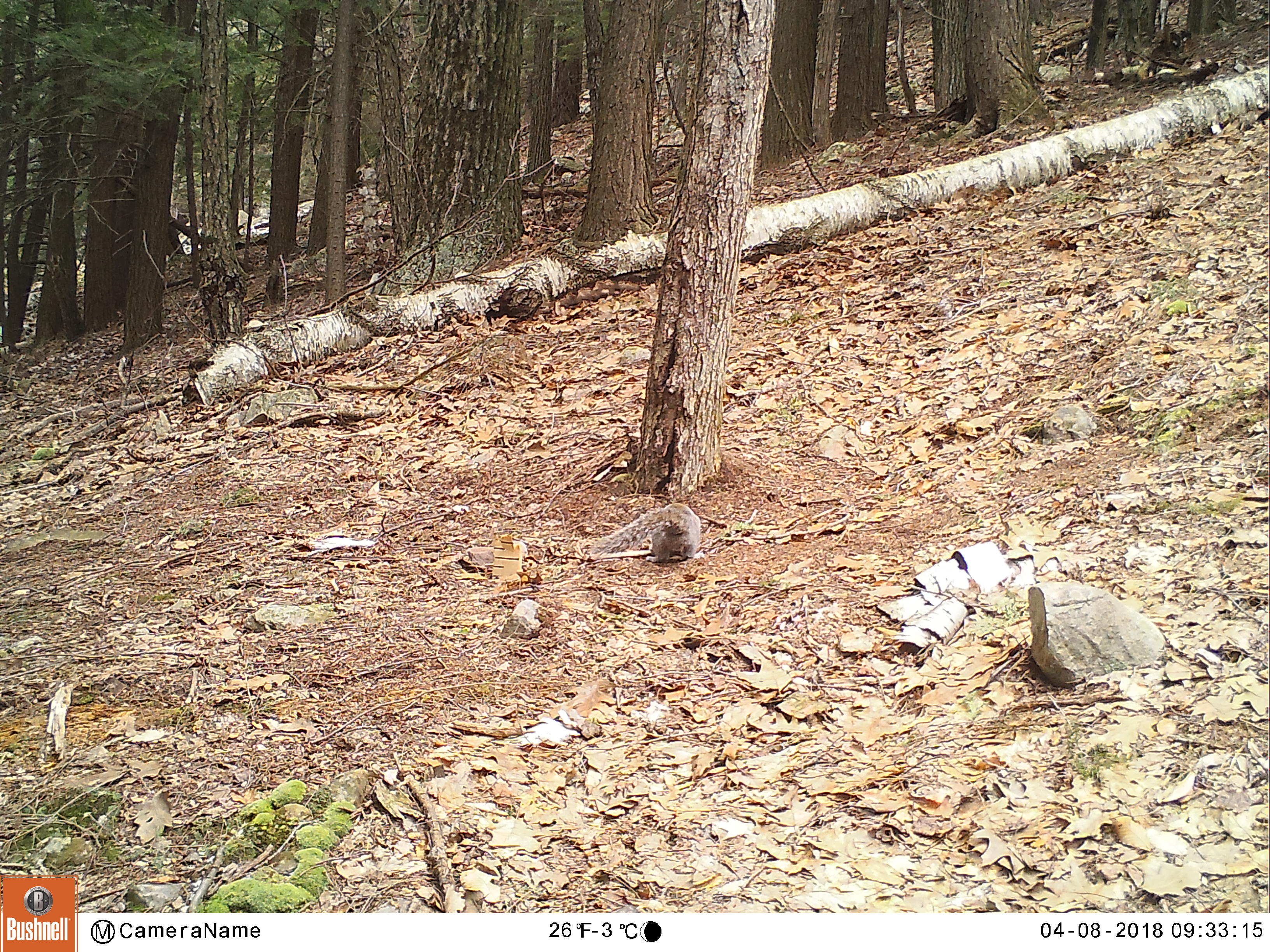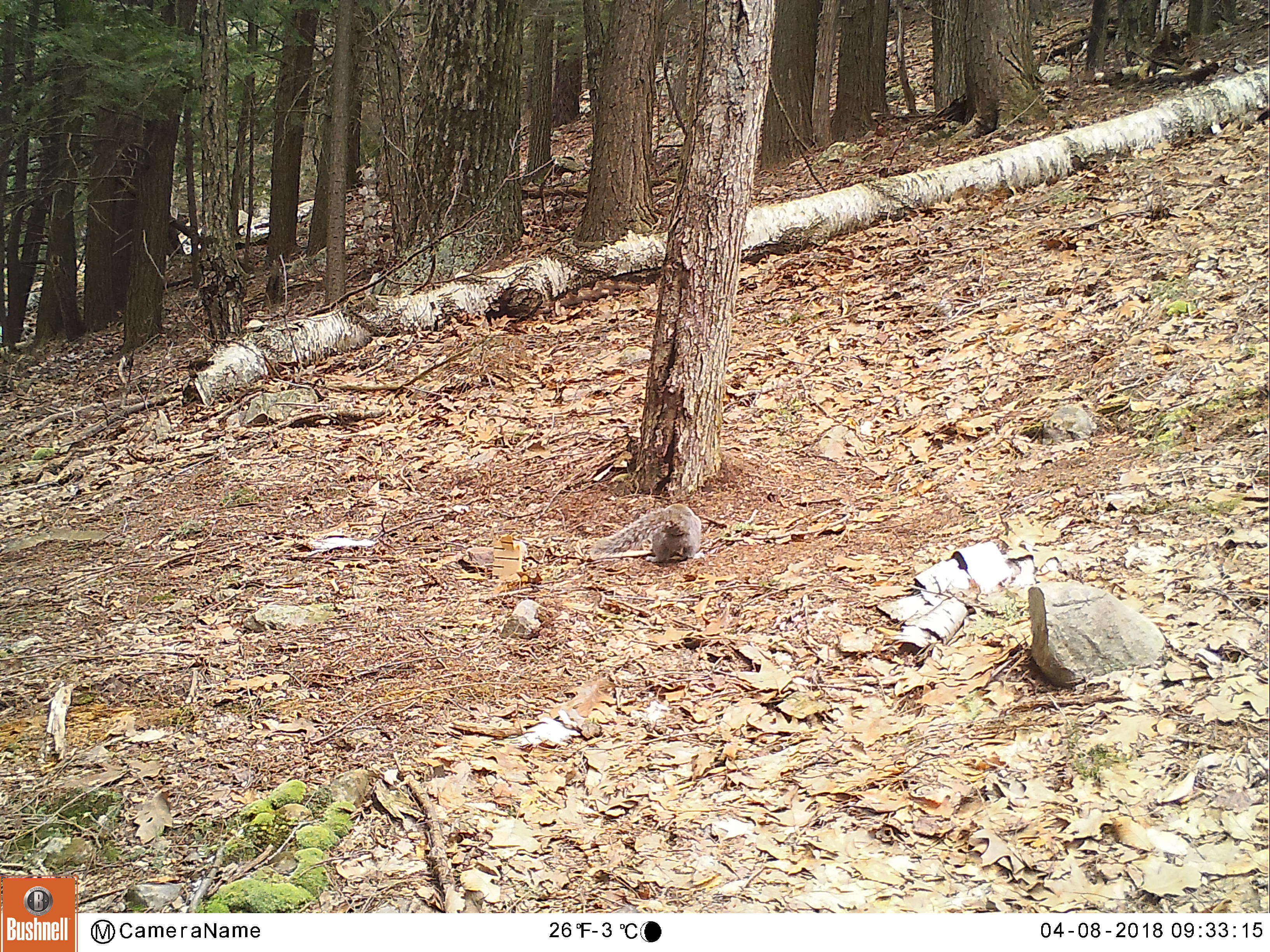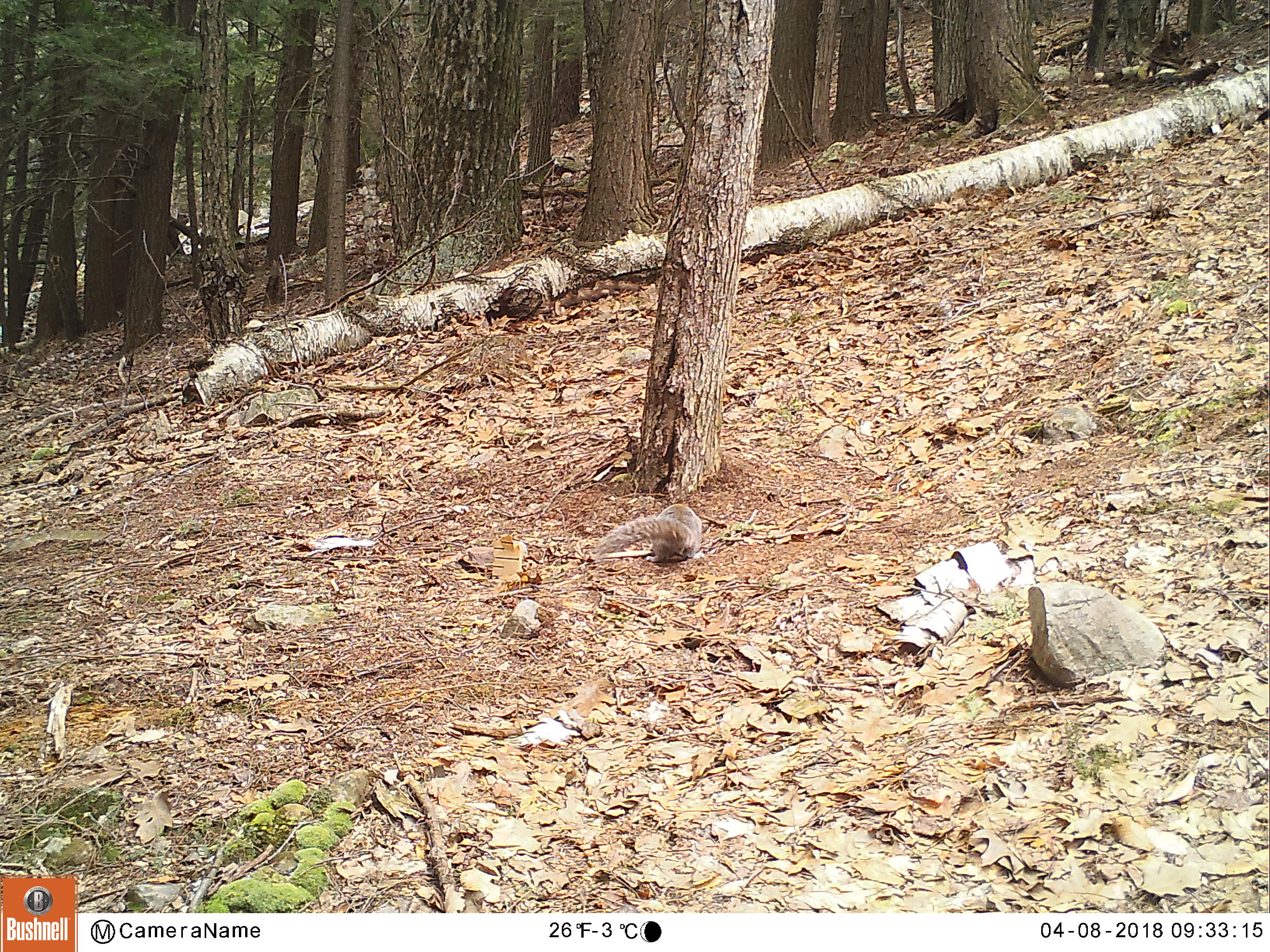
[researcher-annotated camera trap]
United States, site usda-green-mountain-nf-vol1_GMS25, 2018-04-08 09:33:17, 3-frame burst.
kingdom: Animalia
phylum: Chordata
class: Mammalia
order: Rodentia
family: Sciuridae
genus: Sciurus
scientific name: Sciurus carolinensis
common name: gray squirrel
Gray squirrel (Sciurus carolinensis).